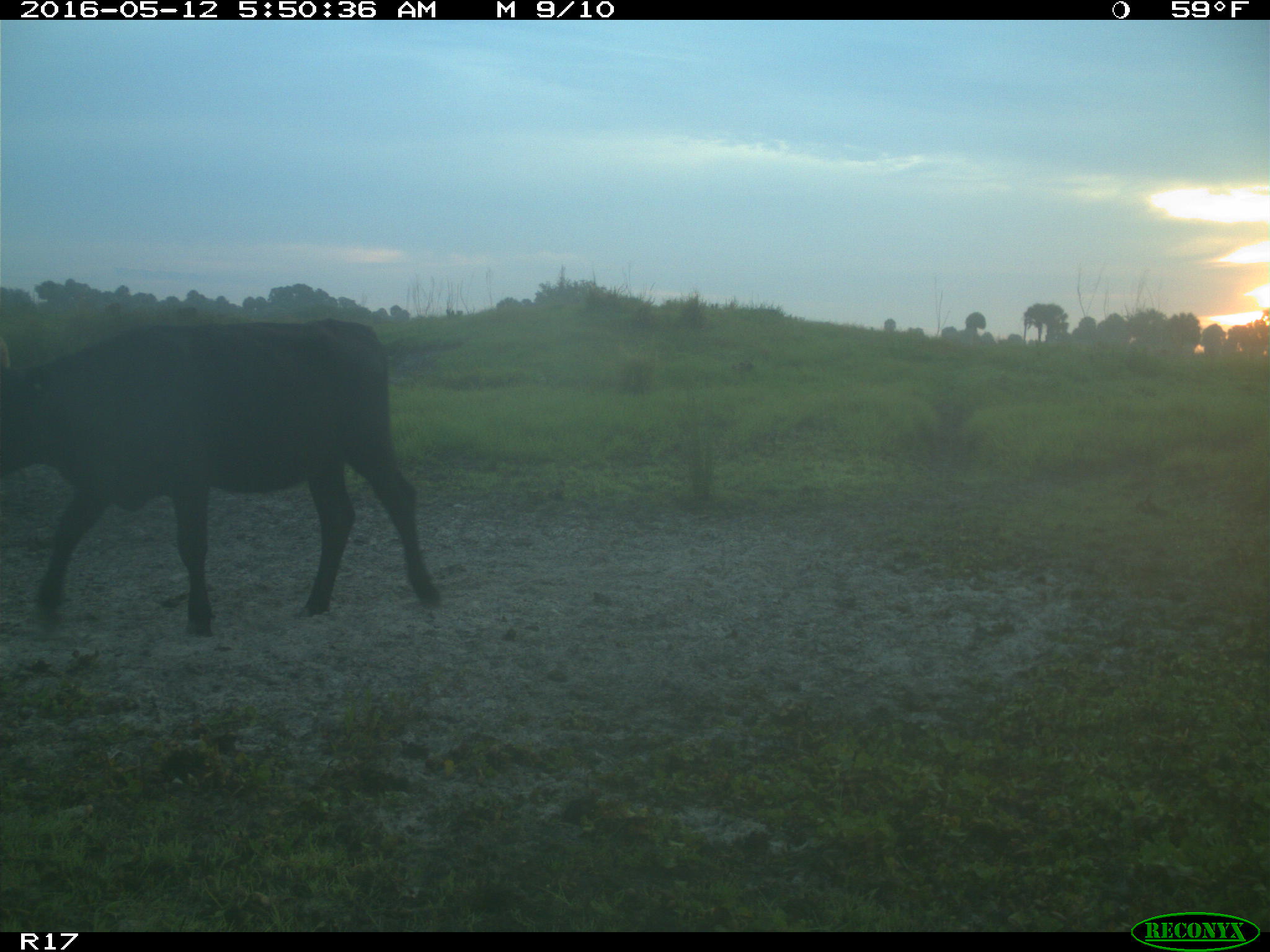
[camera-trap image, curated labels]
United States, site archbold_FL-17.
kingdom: Animalia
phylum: Chordata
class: Mammalia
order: Artiodactyla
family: Bovidae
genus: Bos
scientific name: Bos taurus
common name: domestic cow